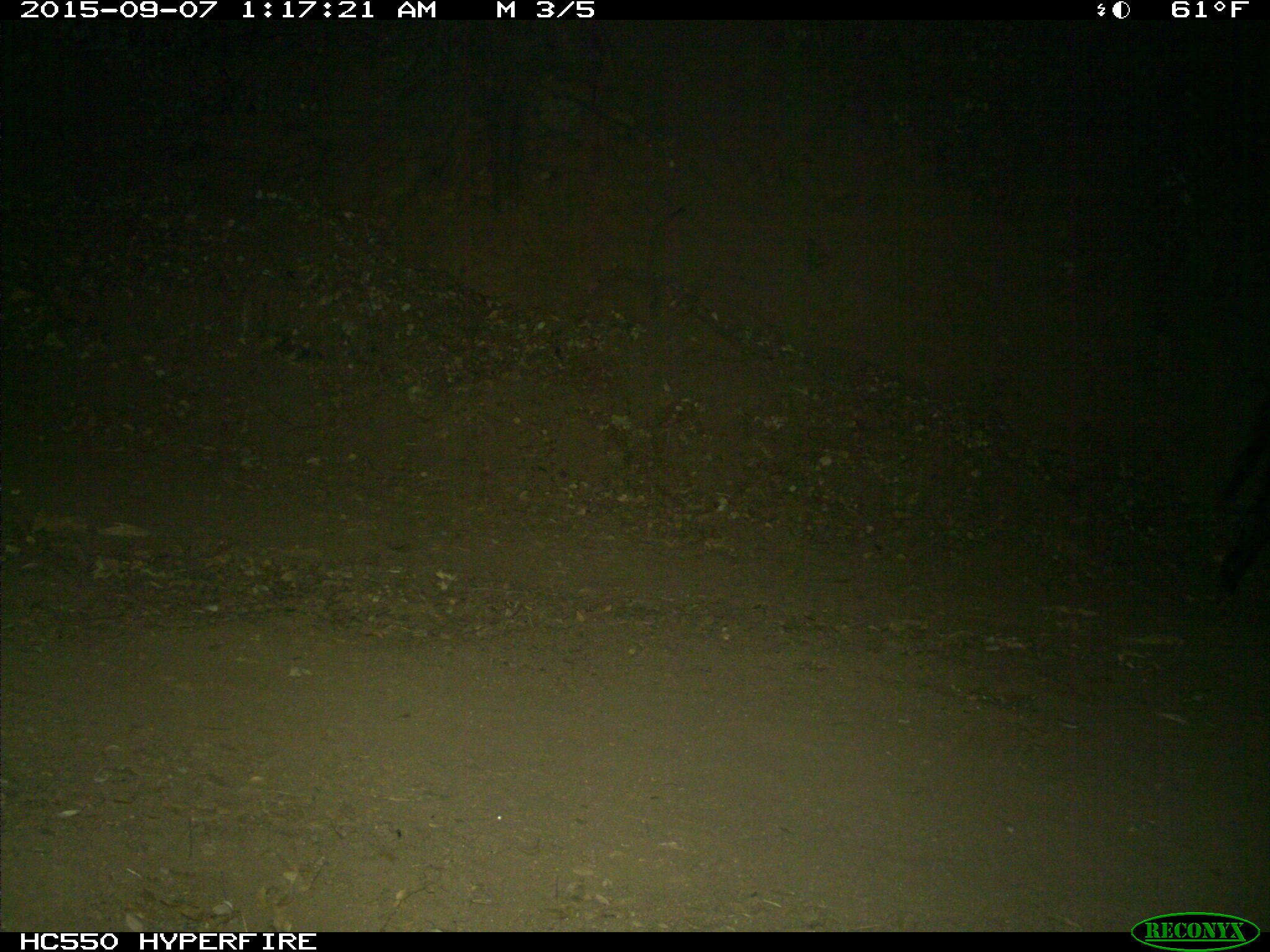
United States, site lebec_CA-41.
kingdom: Animalia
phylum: Chordata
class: Mammalia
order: Artiodactyla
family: Suidae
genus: Sus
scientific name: Sus scrofa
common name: wild boar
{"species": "Sus scrofa (wild boar)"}